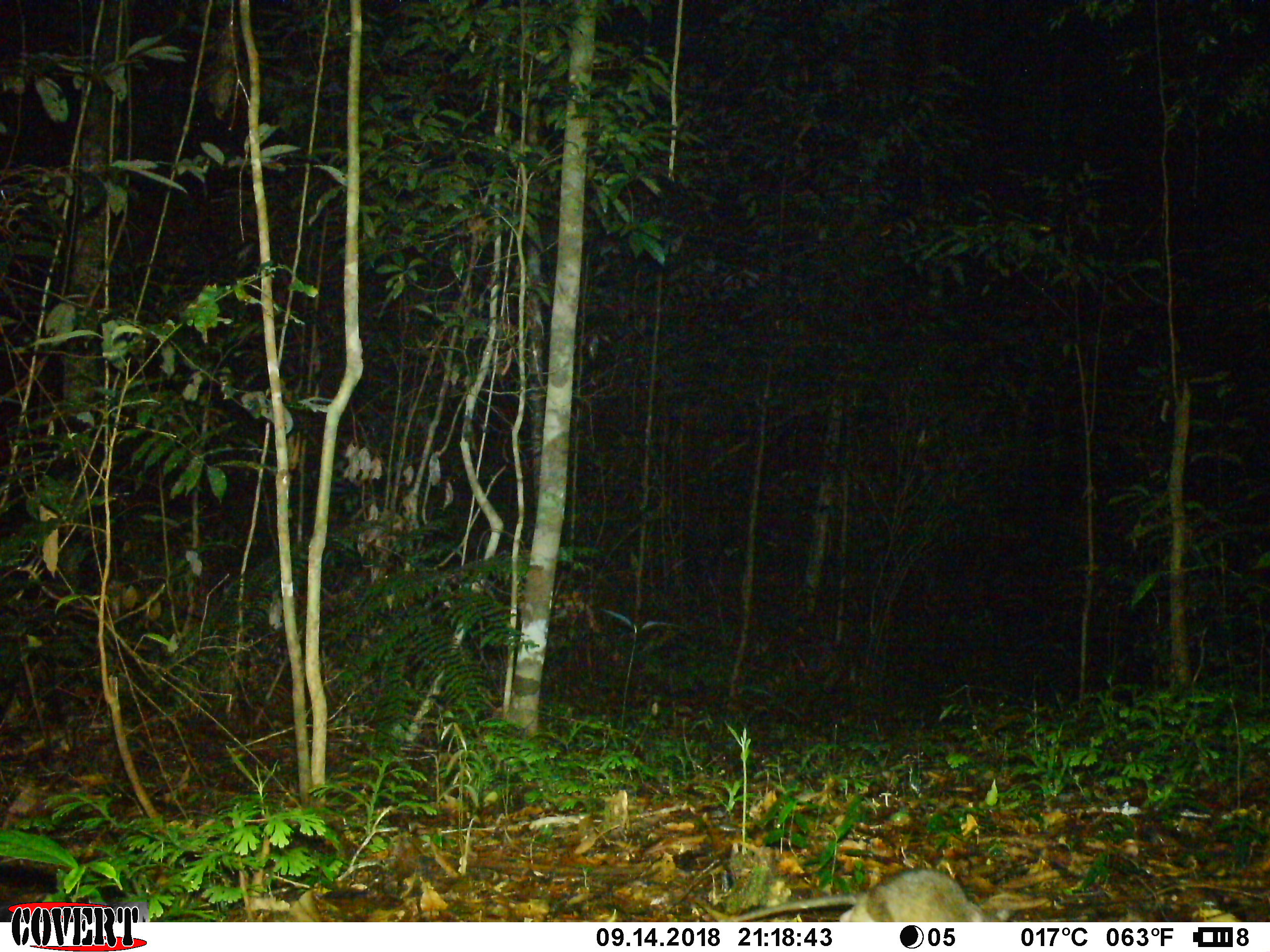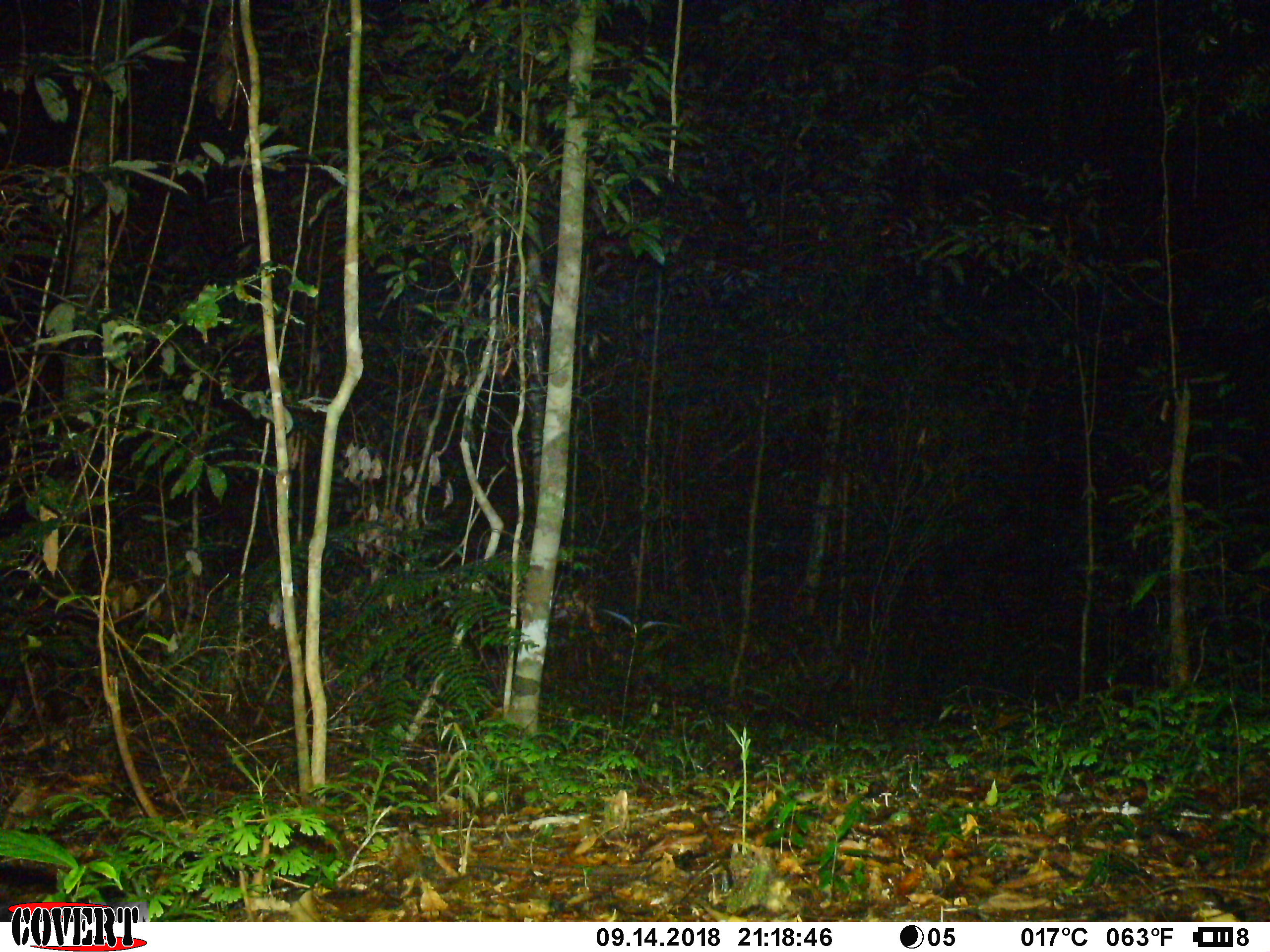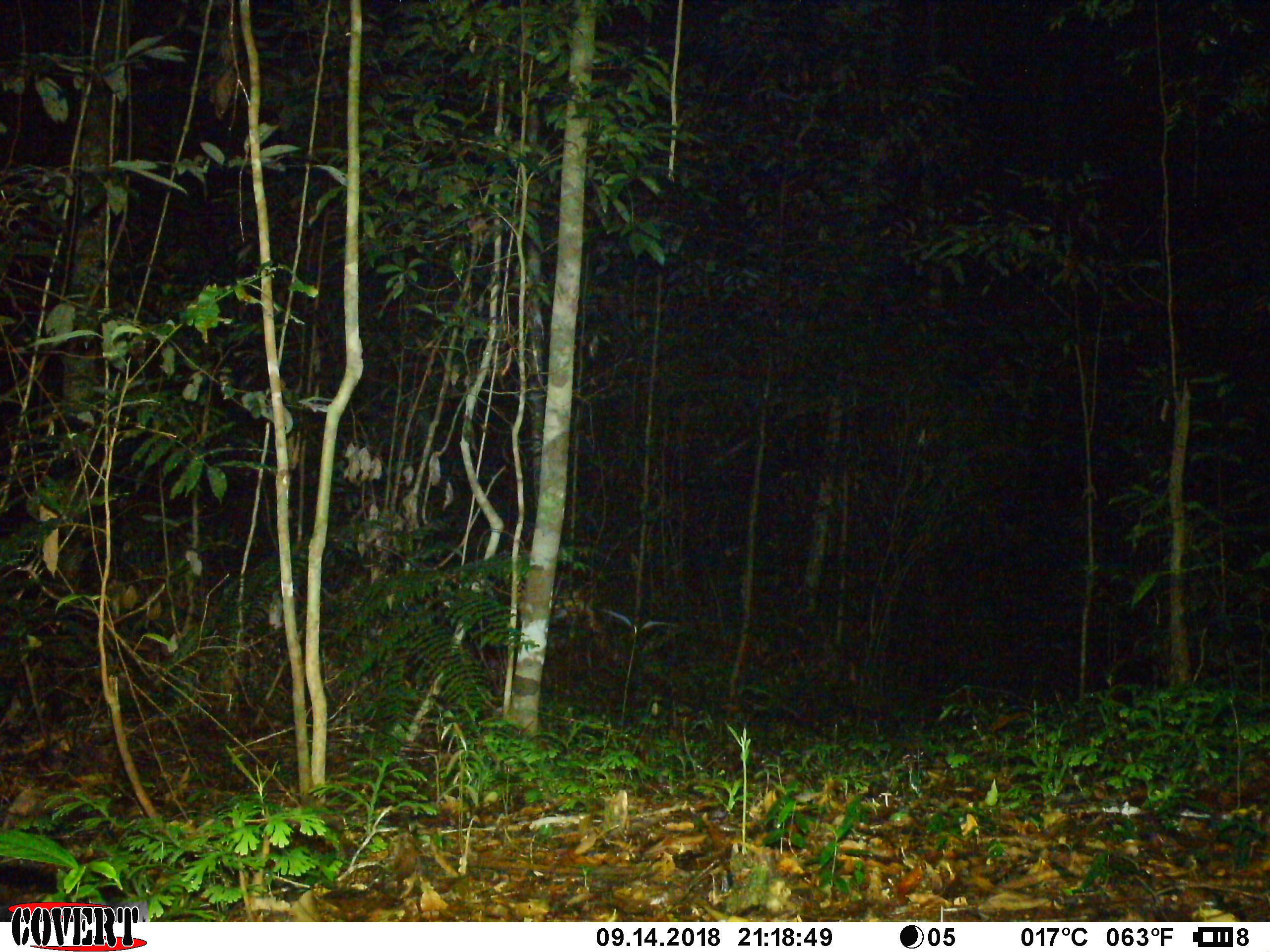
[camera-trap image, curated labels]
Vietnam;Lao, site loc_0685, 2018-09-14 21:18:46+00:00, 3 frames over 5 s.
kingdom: Animalia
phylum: Chordata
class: Mammalia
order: Rodentia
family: Muridae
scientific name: Muridae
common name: old-world mice and rats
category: unidentified murid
Unidentified murid (old-world mice and rats) (Muridae). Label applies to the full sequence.